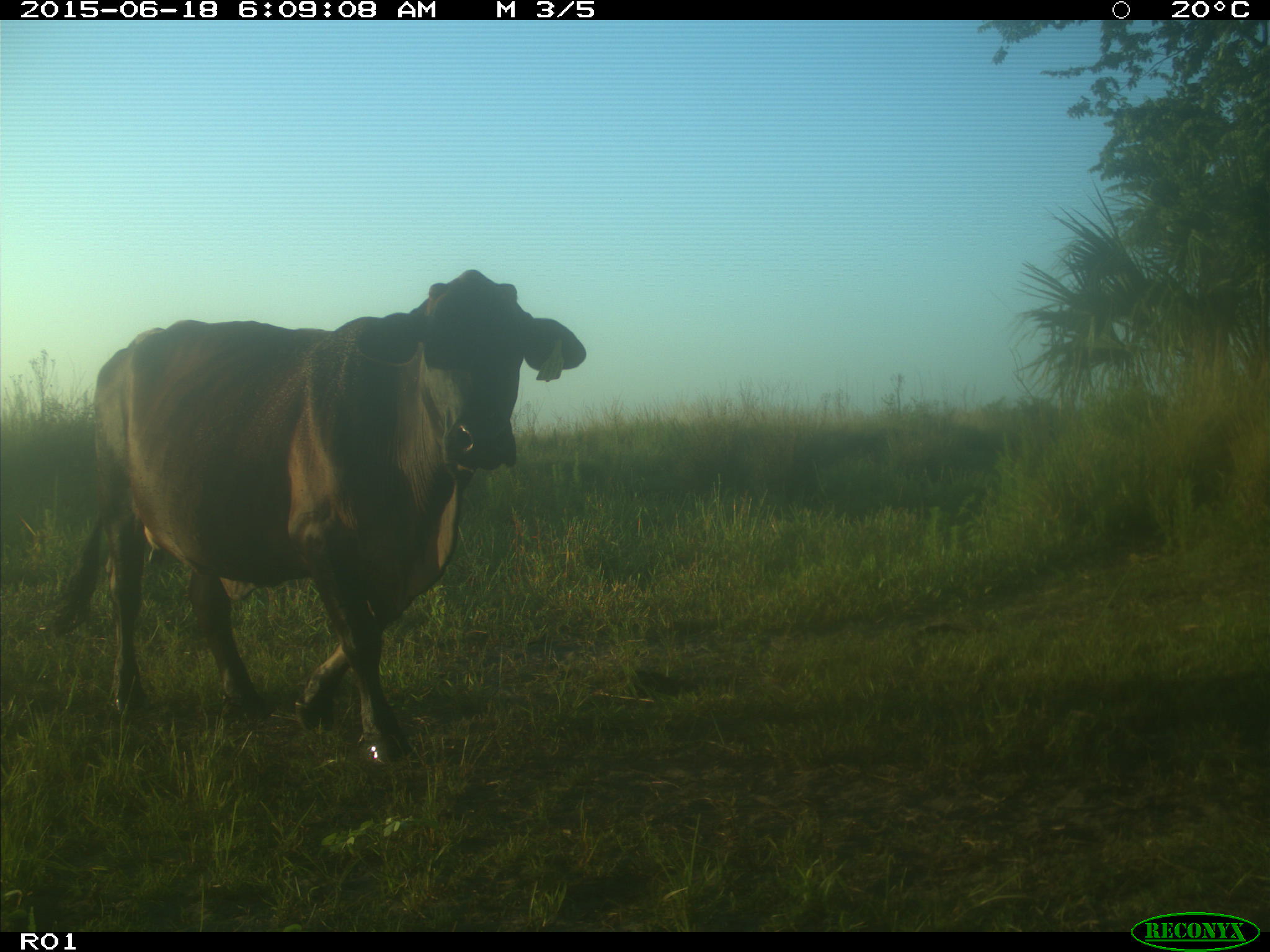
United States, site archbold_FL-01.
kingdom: Animalia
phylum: Chordata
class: Mammalia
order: Artiodactyla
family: Bovidae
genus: Bos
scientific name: Bos taurus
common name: domestic cow